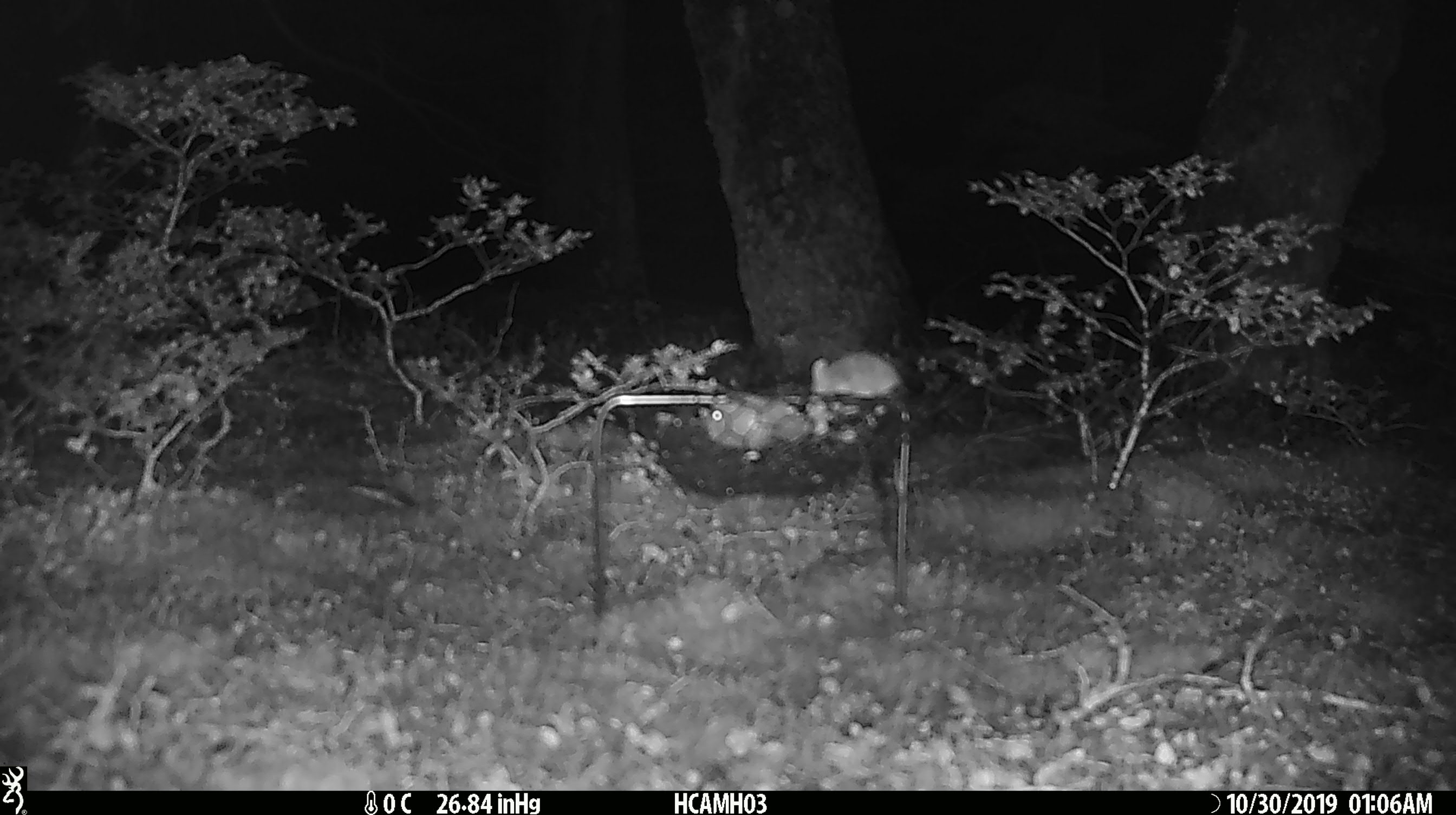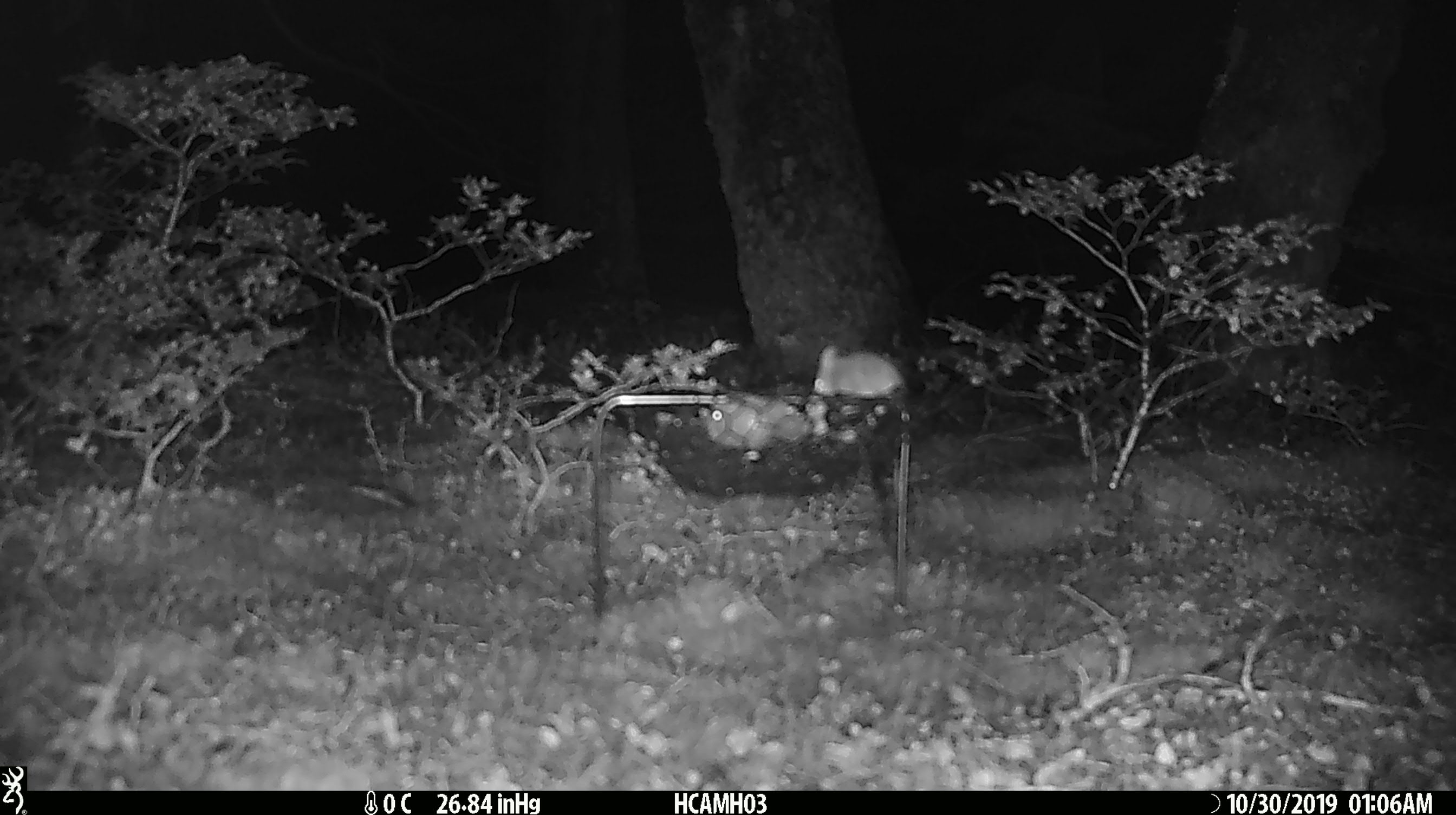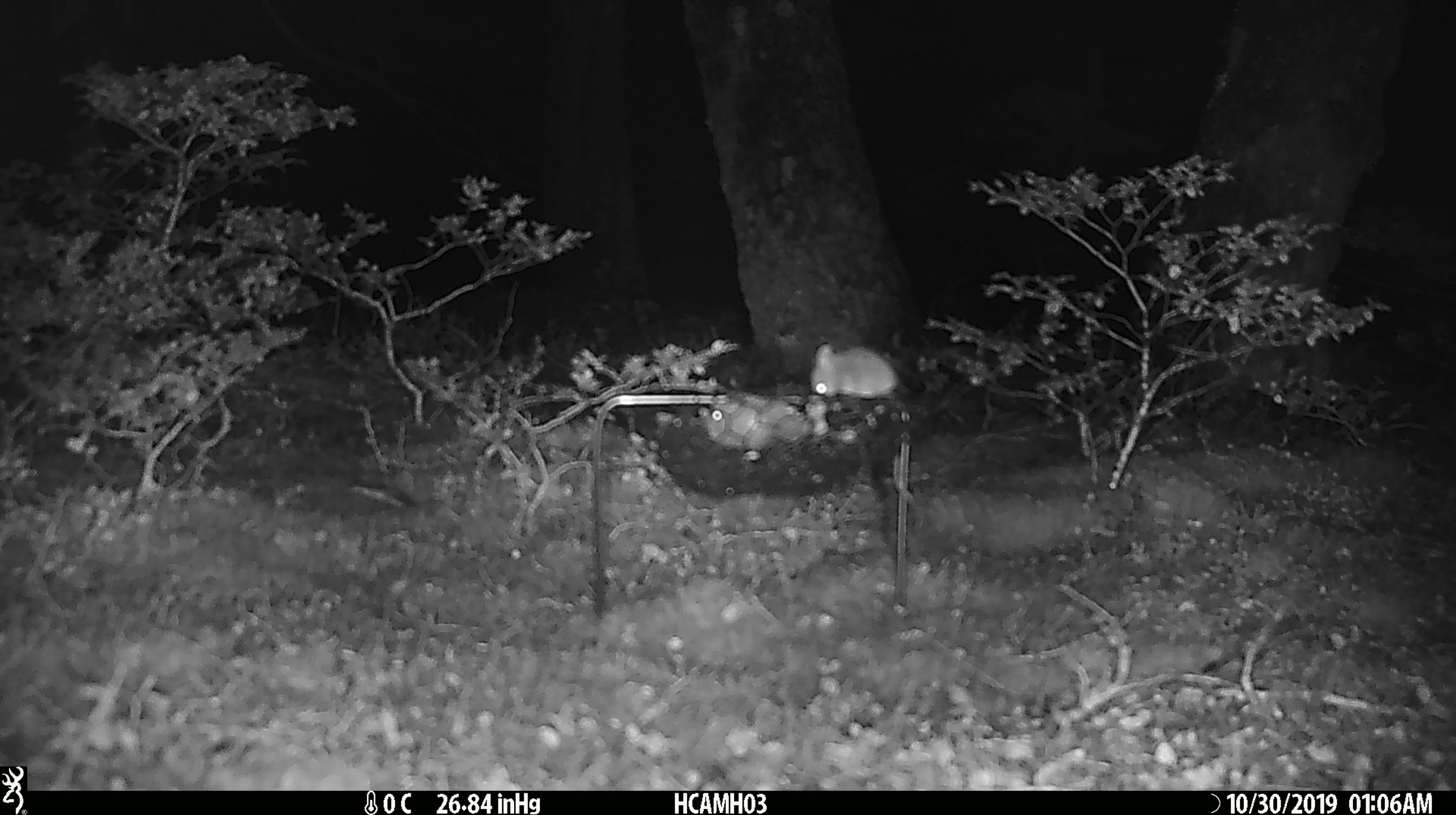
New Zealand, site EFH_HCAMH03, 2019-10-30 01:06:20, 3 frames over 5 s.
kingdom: Animalia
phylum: Chordata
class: Mammalia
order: Rodentia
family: Muridae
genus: Mus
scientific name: Mus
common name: mouse